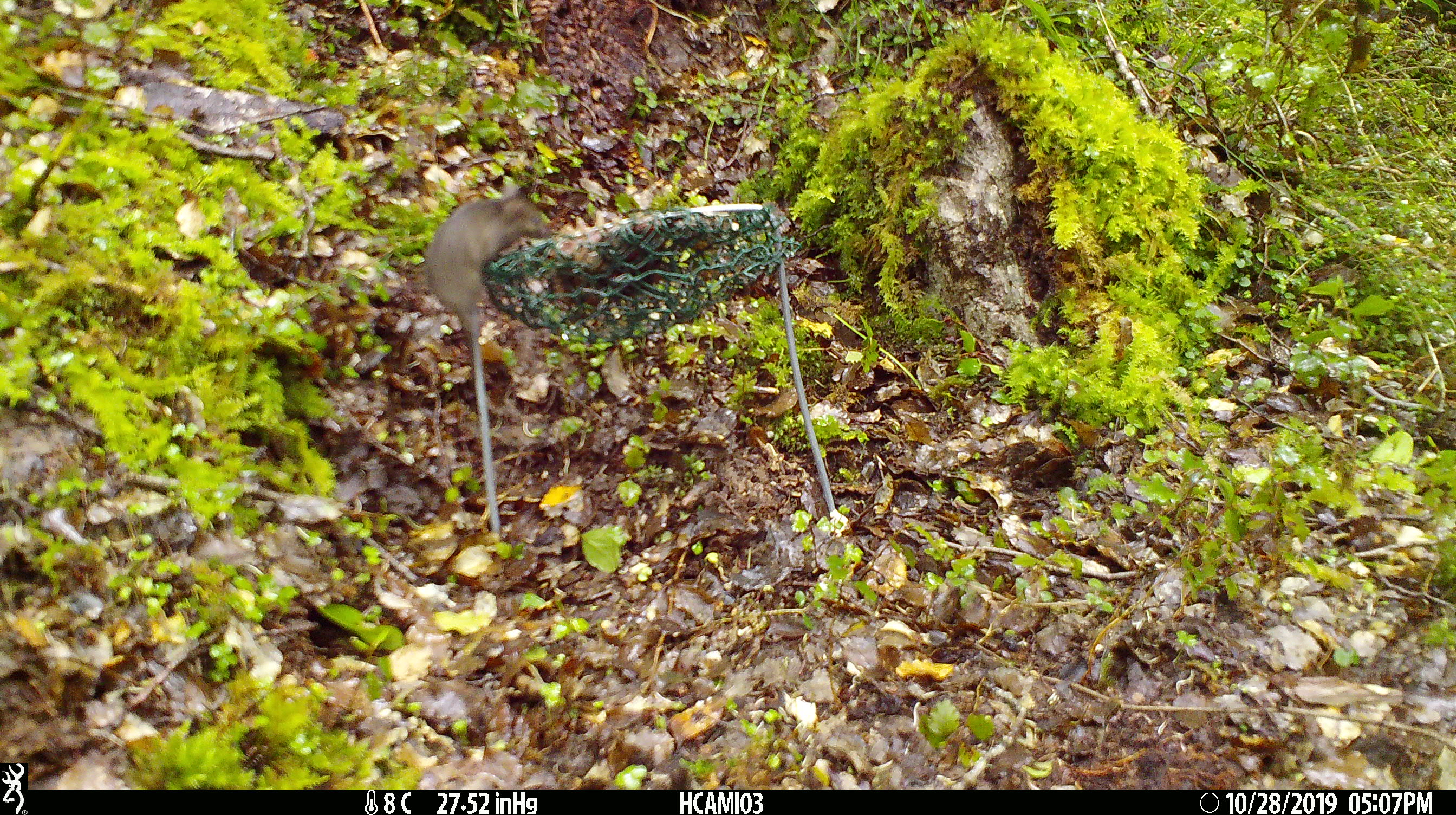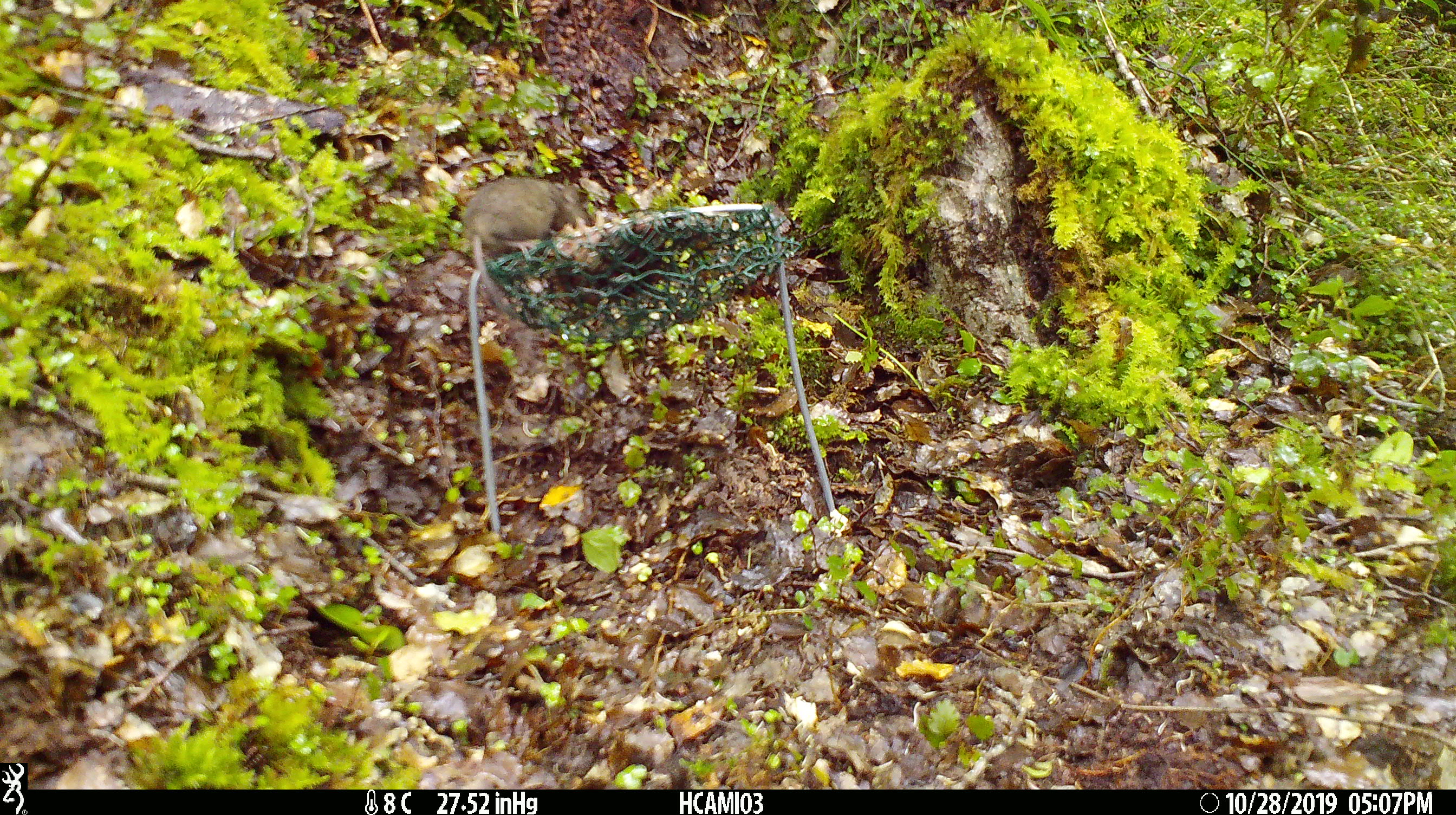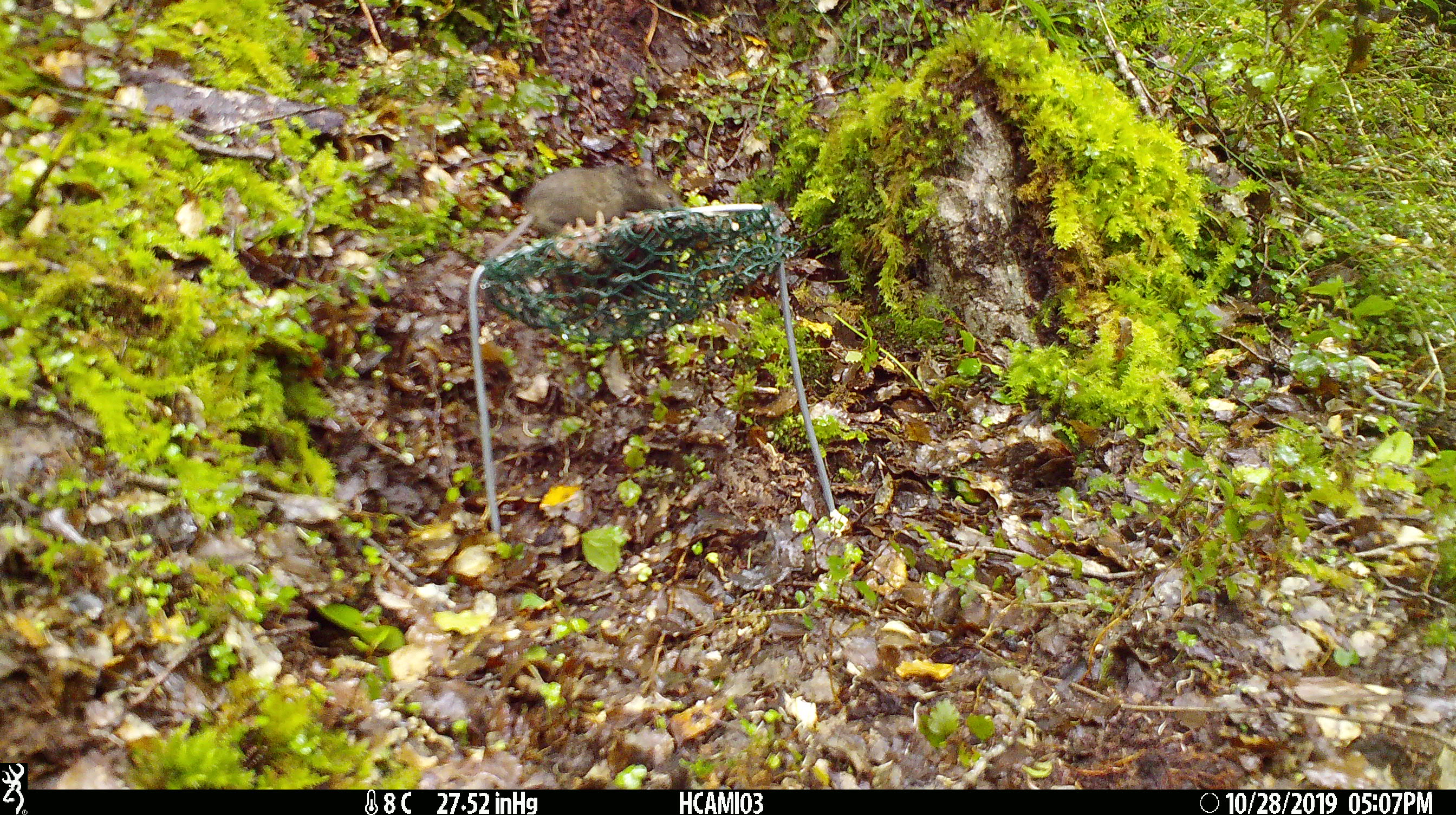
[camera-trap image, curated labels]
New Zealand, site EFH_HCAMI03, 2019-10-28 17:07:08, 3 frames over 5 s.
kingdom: Animalia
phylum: Chordata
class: Mammalia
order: Rodentia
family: Muridae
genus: Mus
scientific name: Mus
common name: mouse